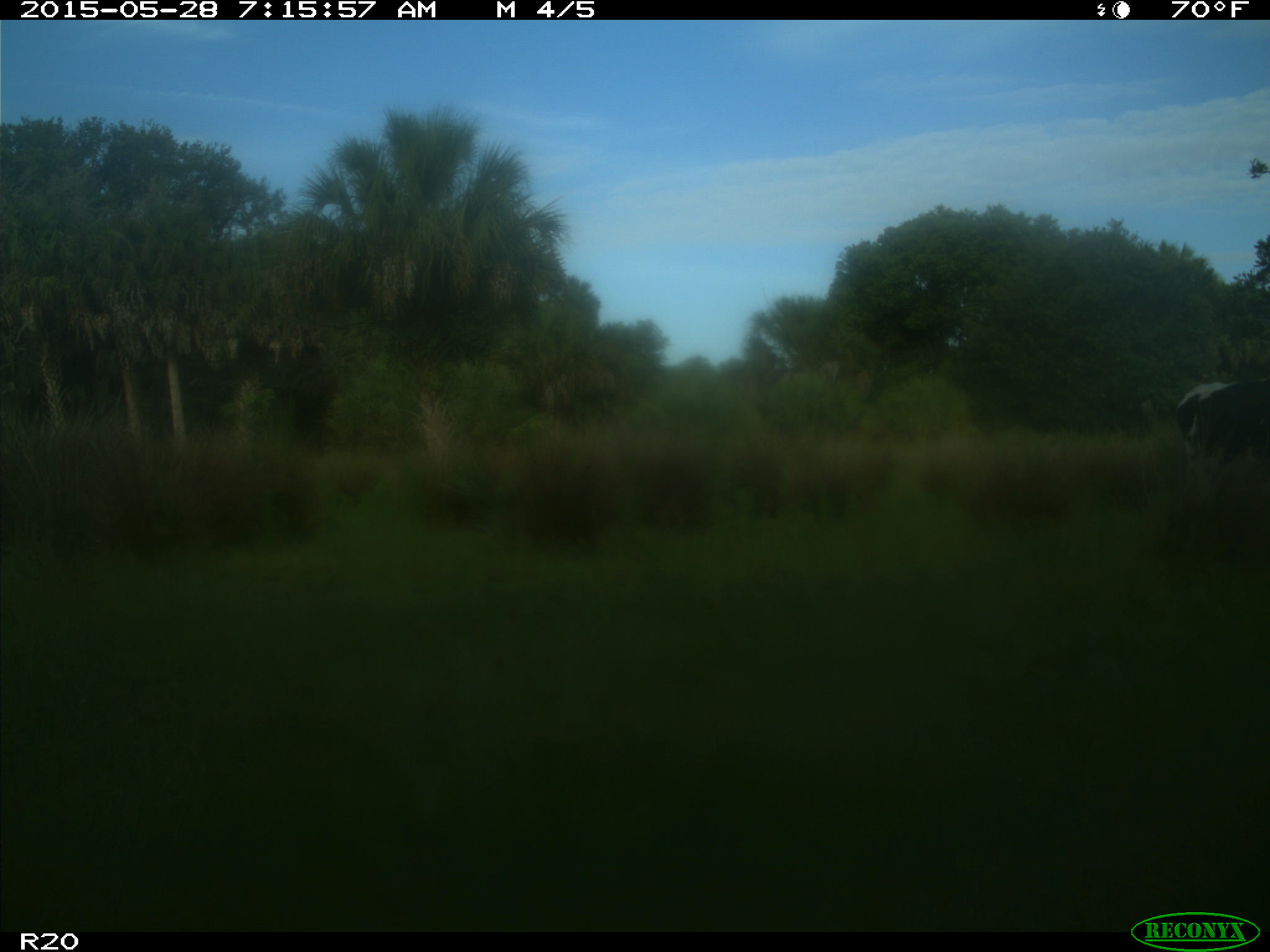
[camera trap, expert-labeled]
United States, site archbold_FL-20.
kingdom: Animalia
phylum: Chordata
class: Mammalia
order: Artiodactyla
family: Bovidae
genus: Bos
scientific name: Bos taurus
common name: domestic cow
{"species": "Bos taurus (domestic cow)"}